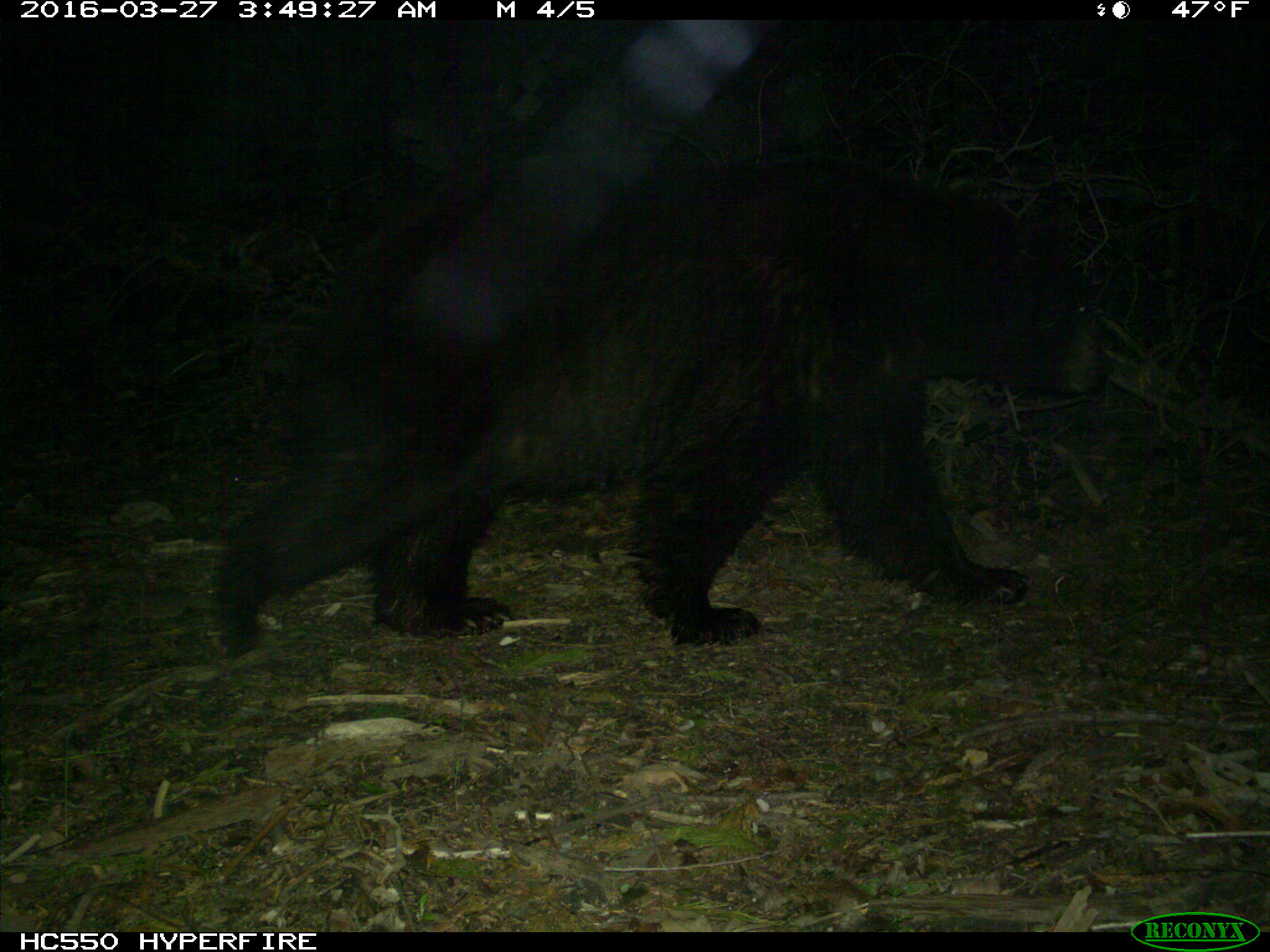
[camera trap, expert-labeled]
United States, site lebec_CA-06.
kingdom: Animalia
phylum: Chordata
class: Mammalia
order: Carnivora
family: Ursidae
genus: Ursus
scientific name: Ursus americanus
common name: american black bear